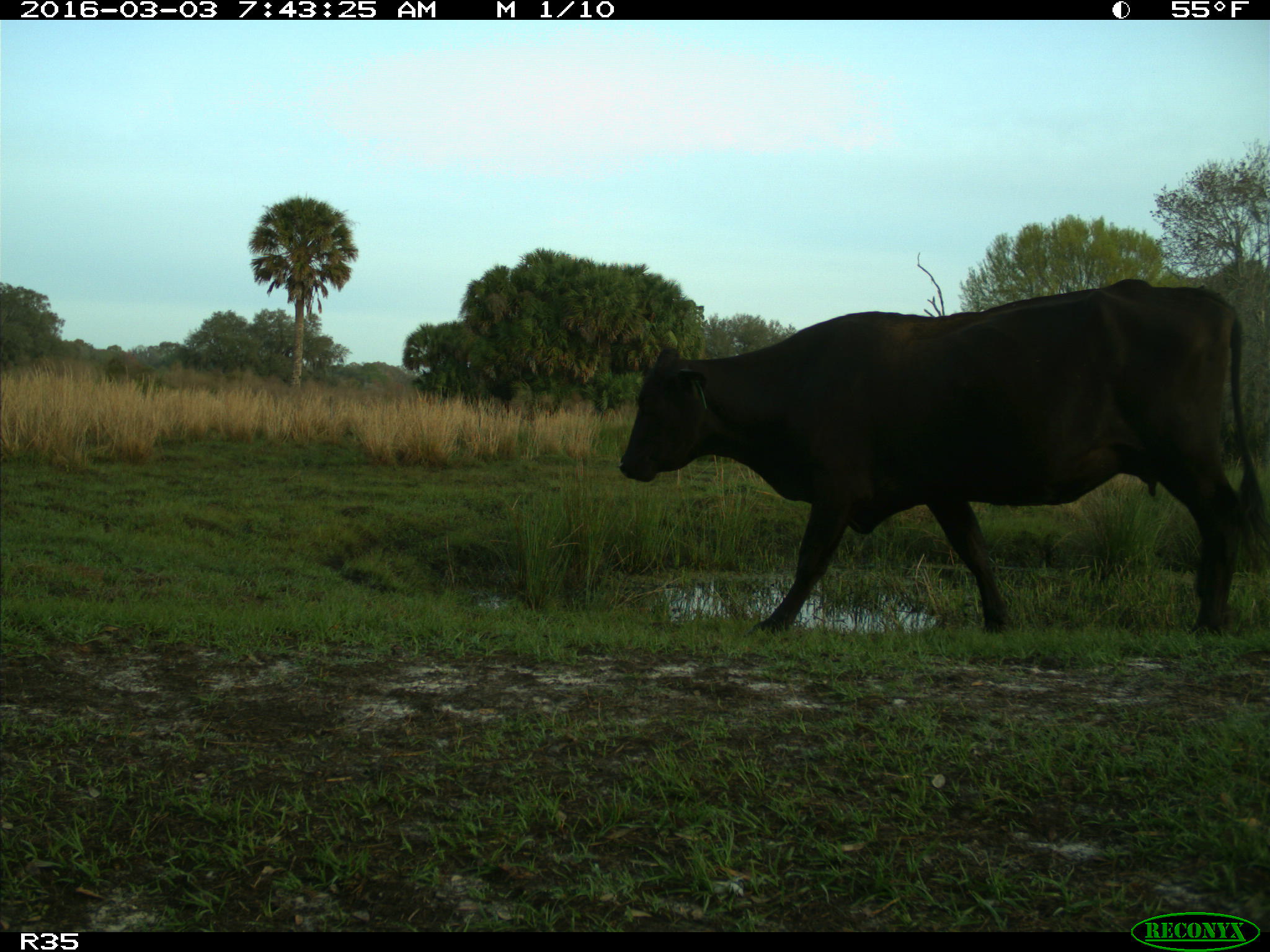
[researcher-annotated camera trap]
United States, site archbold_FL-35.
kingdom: Animalia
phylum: Chordata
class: Mammalia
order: Artiodactyla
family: Bovidae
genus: Bos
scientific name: Bos taurus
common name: domestic cow